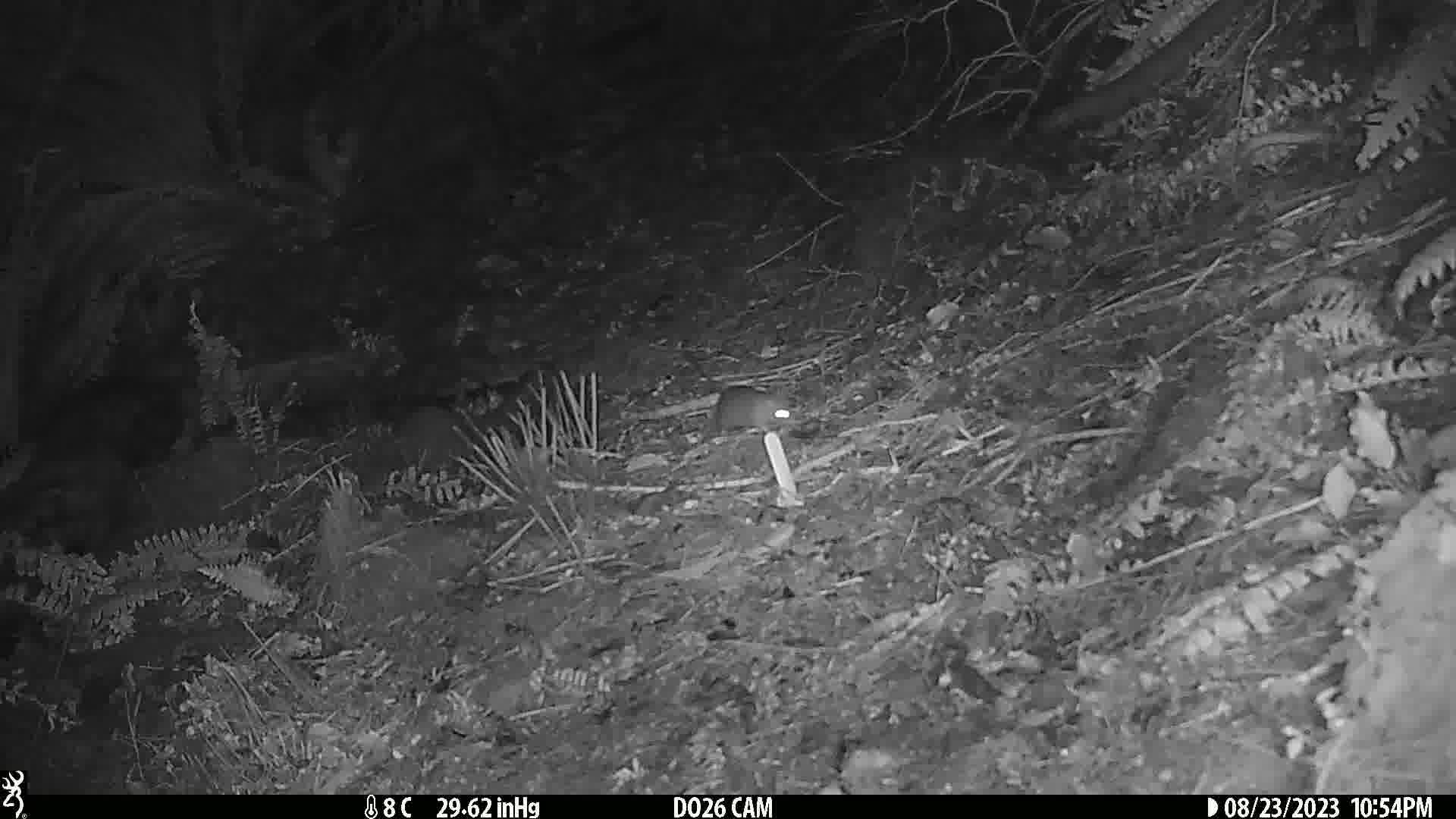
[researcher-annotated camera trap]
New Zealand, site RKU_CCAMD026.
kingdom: Animalia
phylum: Chordata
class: Mammalia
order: Rodentia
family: Muridae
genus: Rattus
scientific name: Rattus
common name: rat